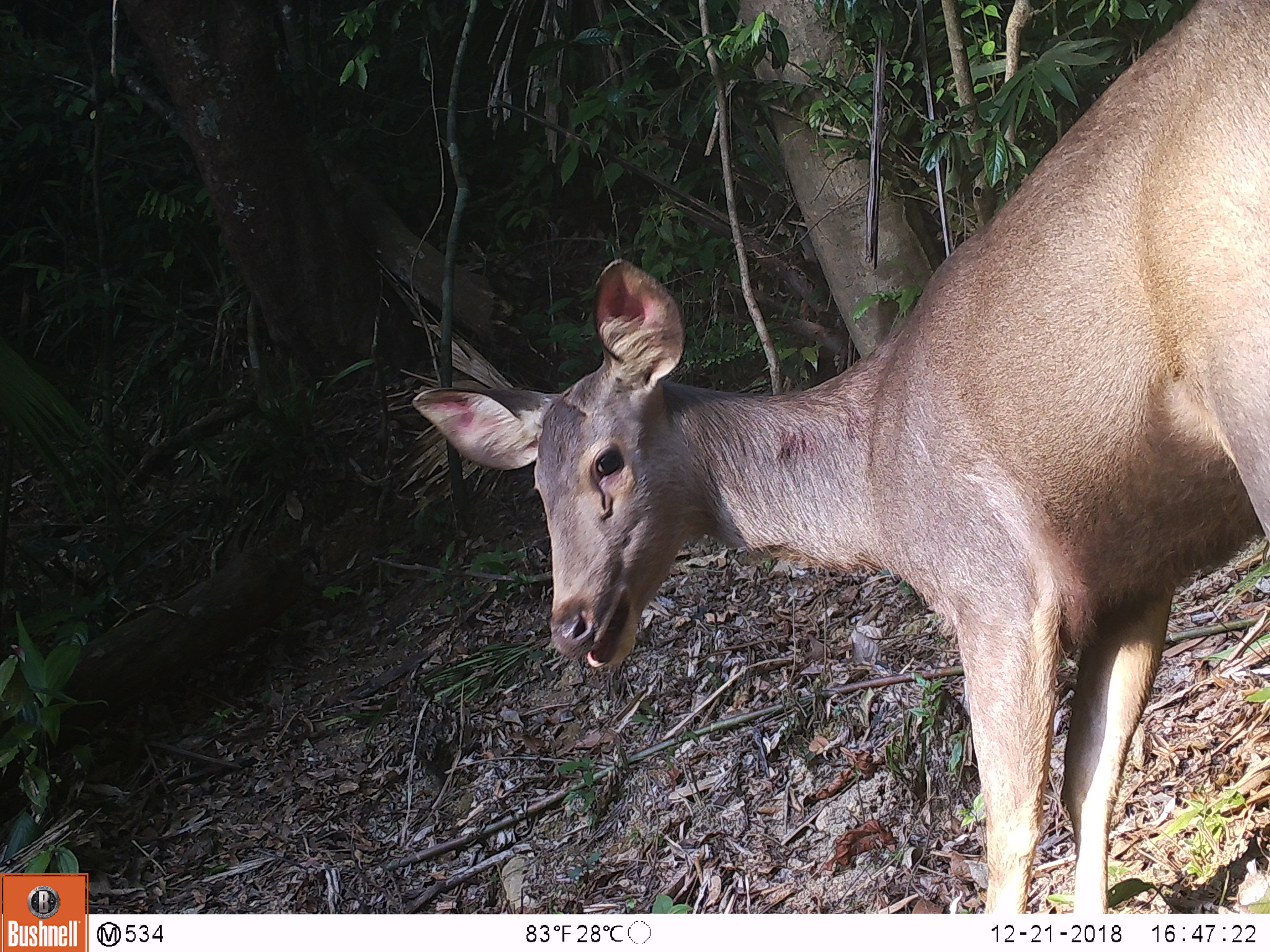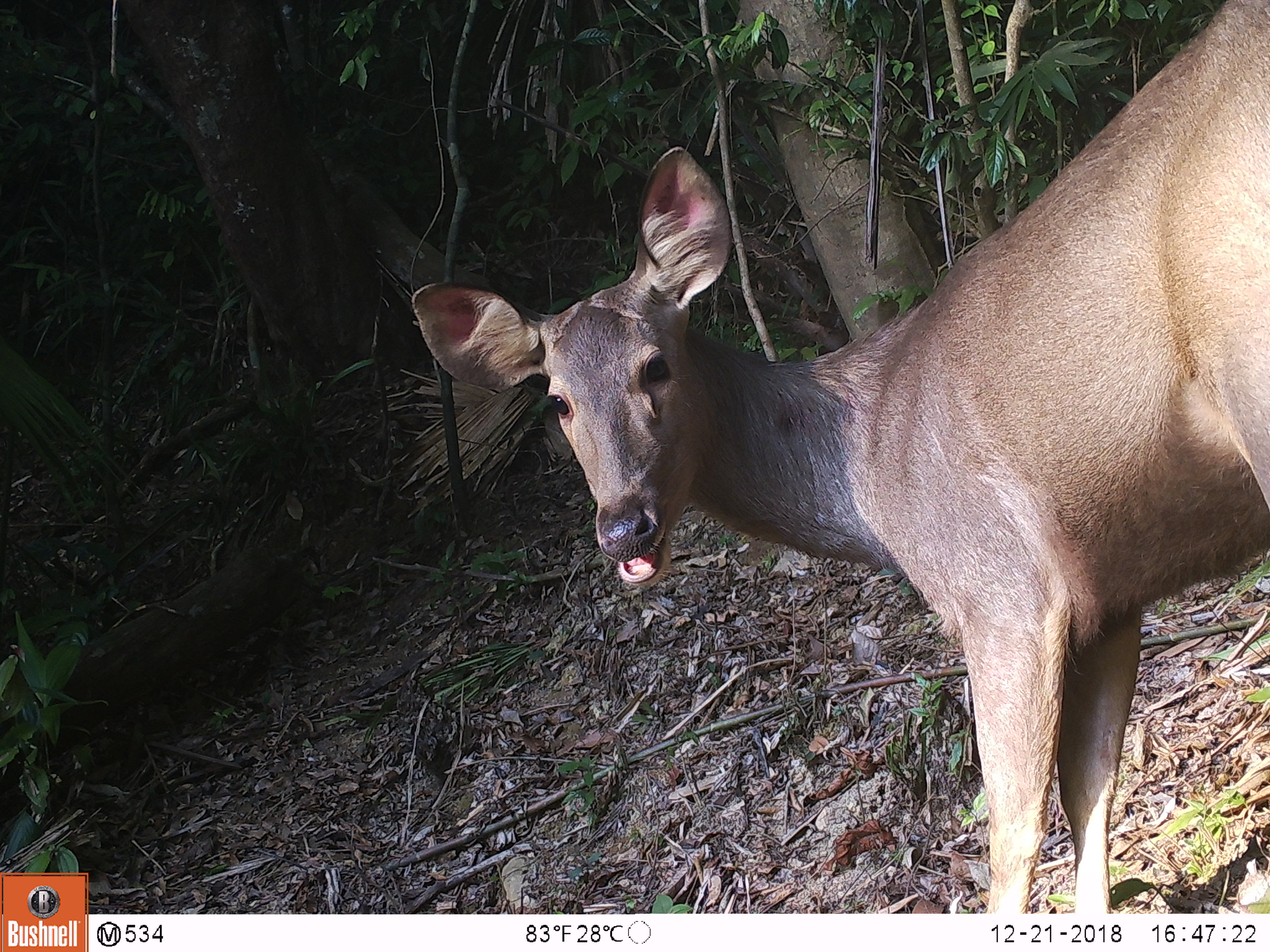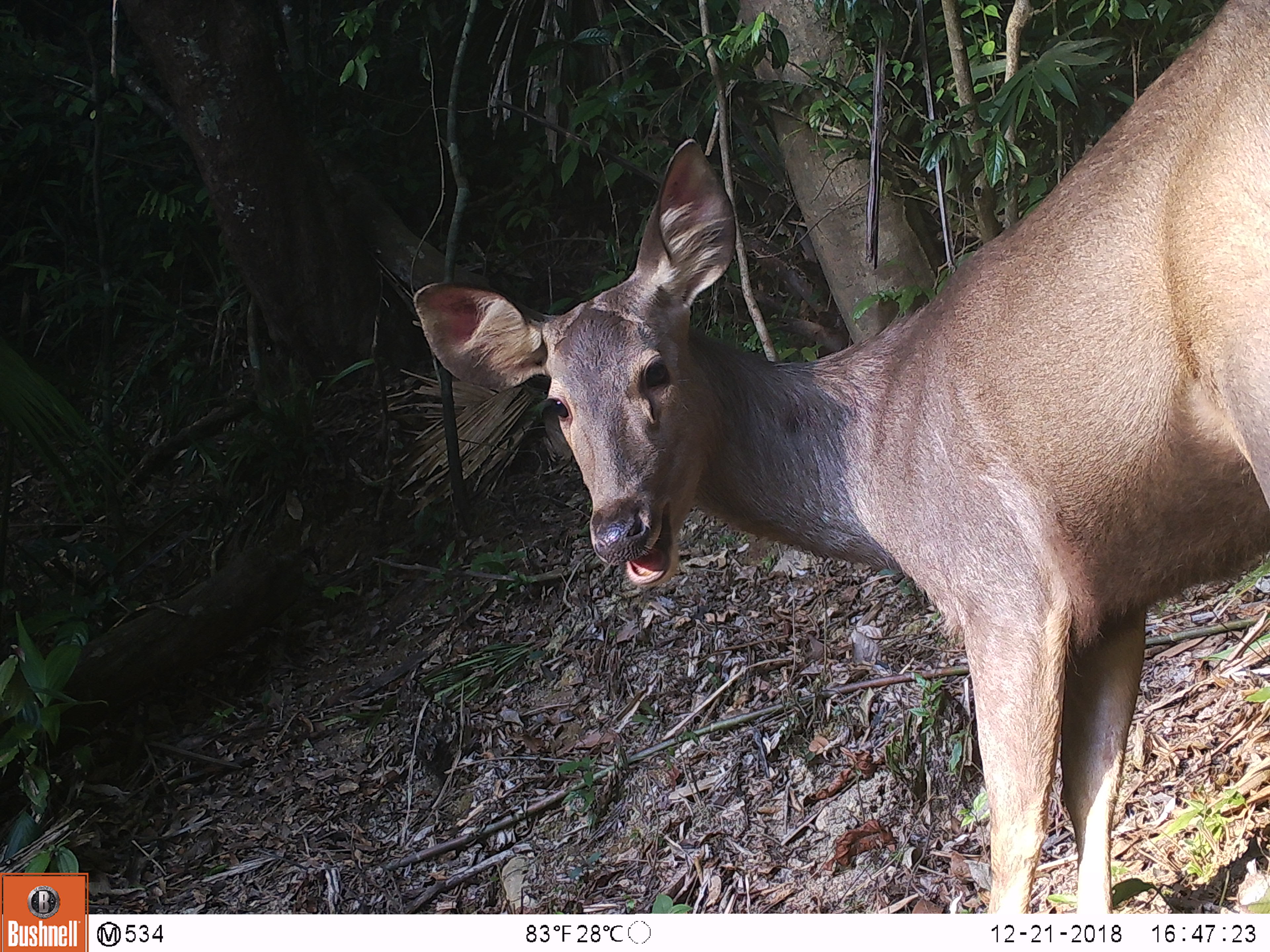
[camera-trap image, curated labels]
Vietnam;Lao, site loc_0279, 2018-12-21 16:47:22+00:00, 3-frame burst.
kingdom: Animalia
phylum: Chordata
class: Mammalia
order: Artiodactyla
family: Cervidae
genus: Rusa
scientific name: Rusa unicolor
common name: sambar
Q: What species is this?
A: Sambar (Rusa unicolor).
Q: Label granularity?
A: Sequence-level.